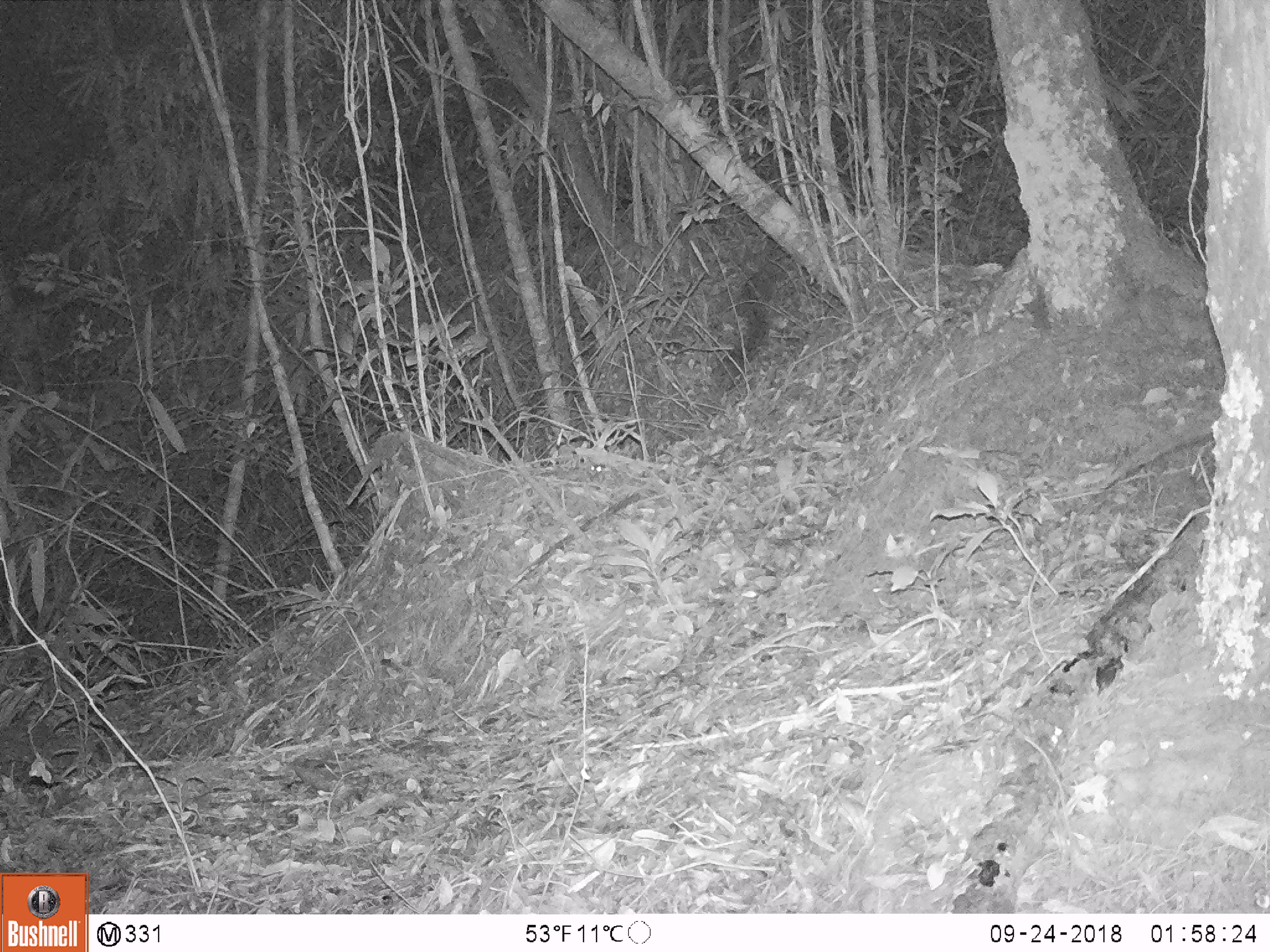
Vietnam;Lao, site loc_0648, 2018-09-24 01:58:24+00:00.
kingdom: Animalia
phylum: Chordata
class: Mammalia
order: Rodentia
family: Muridae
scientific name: Muridae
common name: old-world mice and rats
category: unidentified murid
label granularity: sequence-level